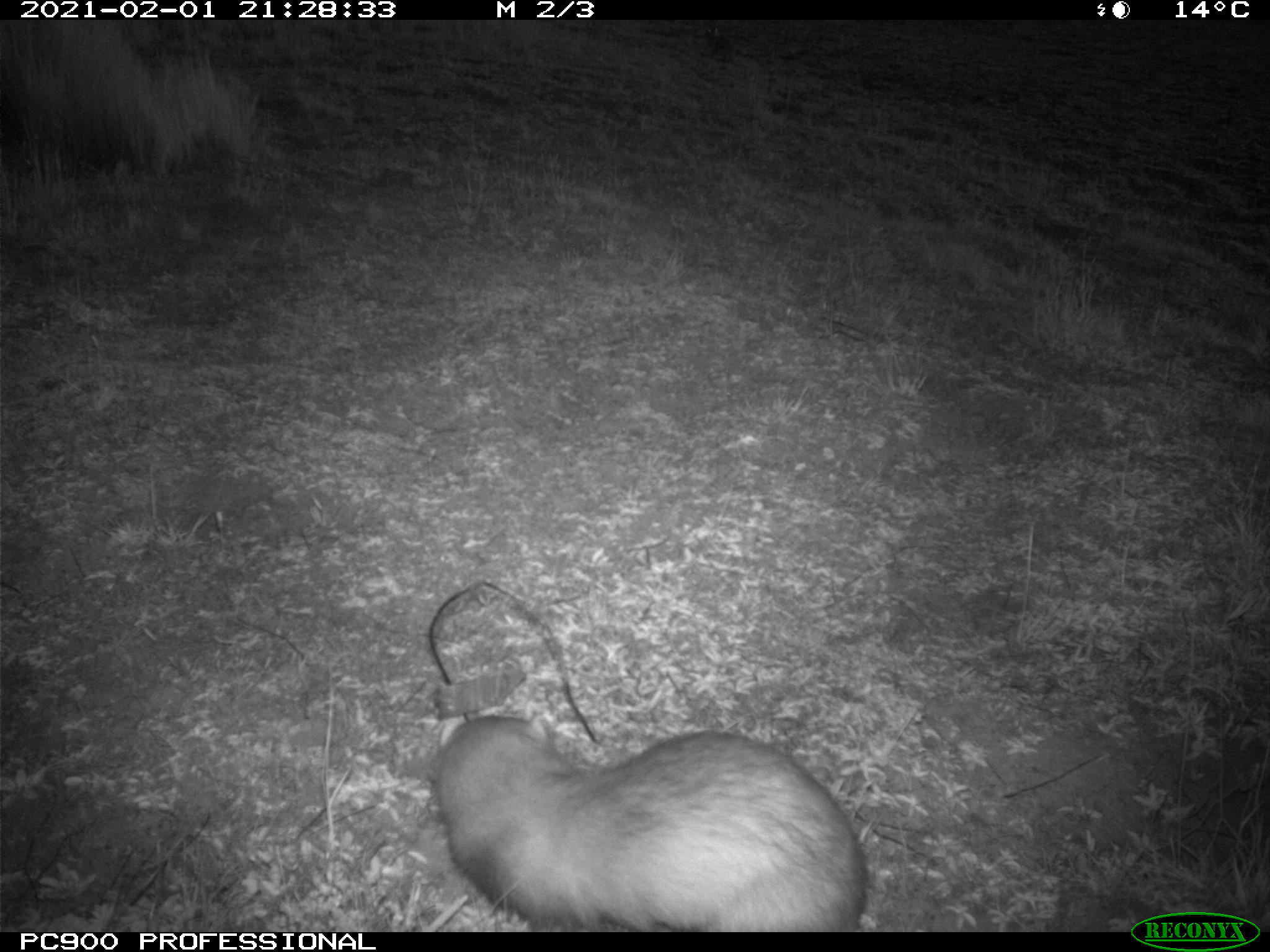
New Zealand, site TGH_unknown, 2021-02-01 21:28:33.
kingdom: Animalia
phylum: Chordata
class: Mammalia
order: Carnivora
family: Mustelidae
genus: Mustela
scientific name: Mustela furo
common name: ferret